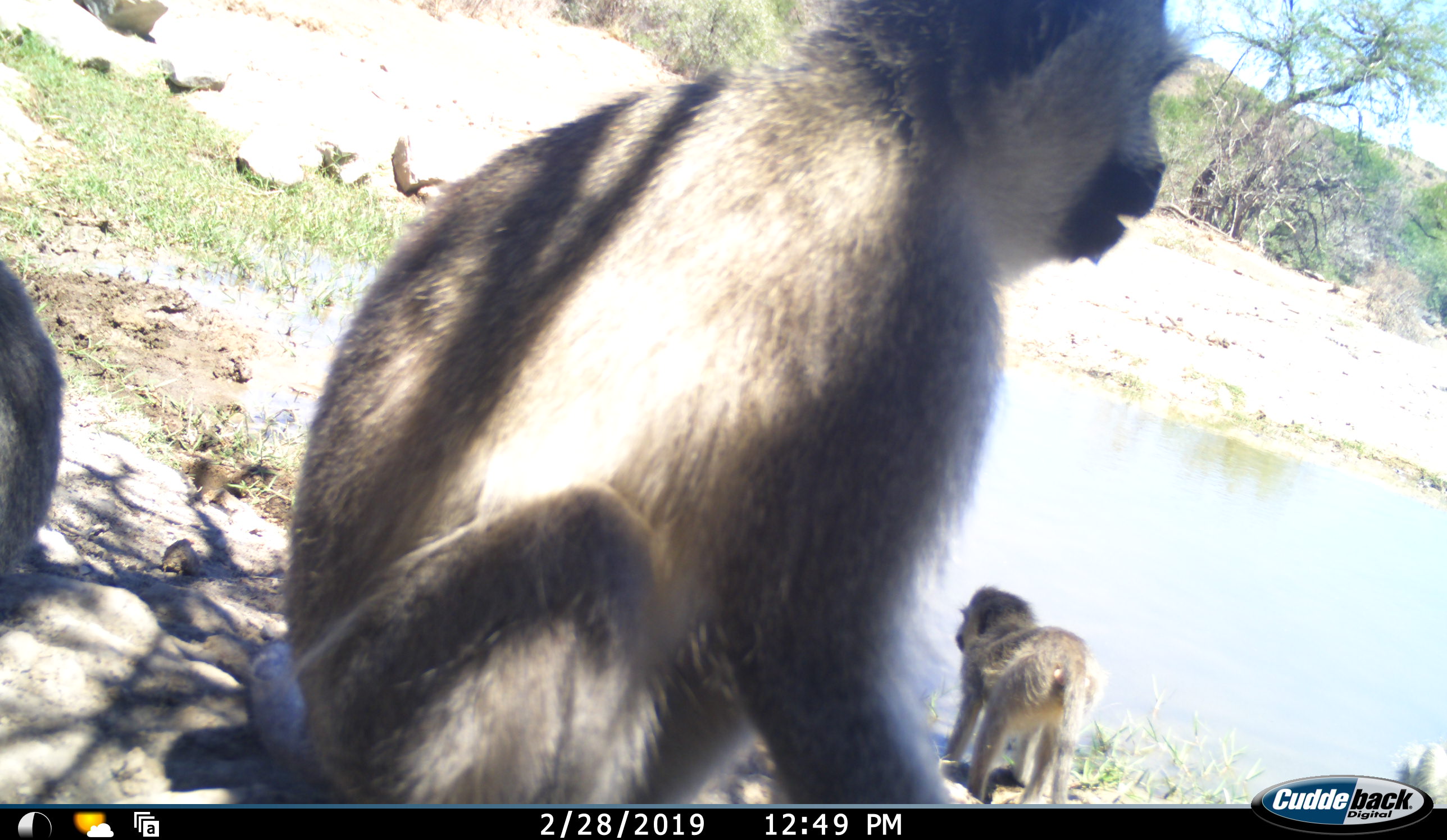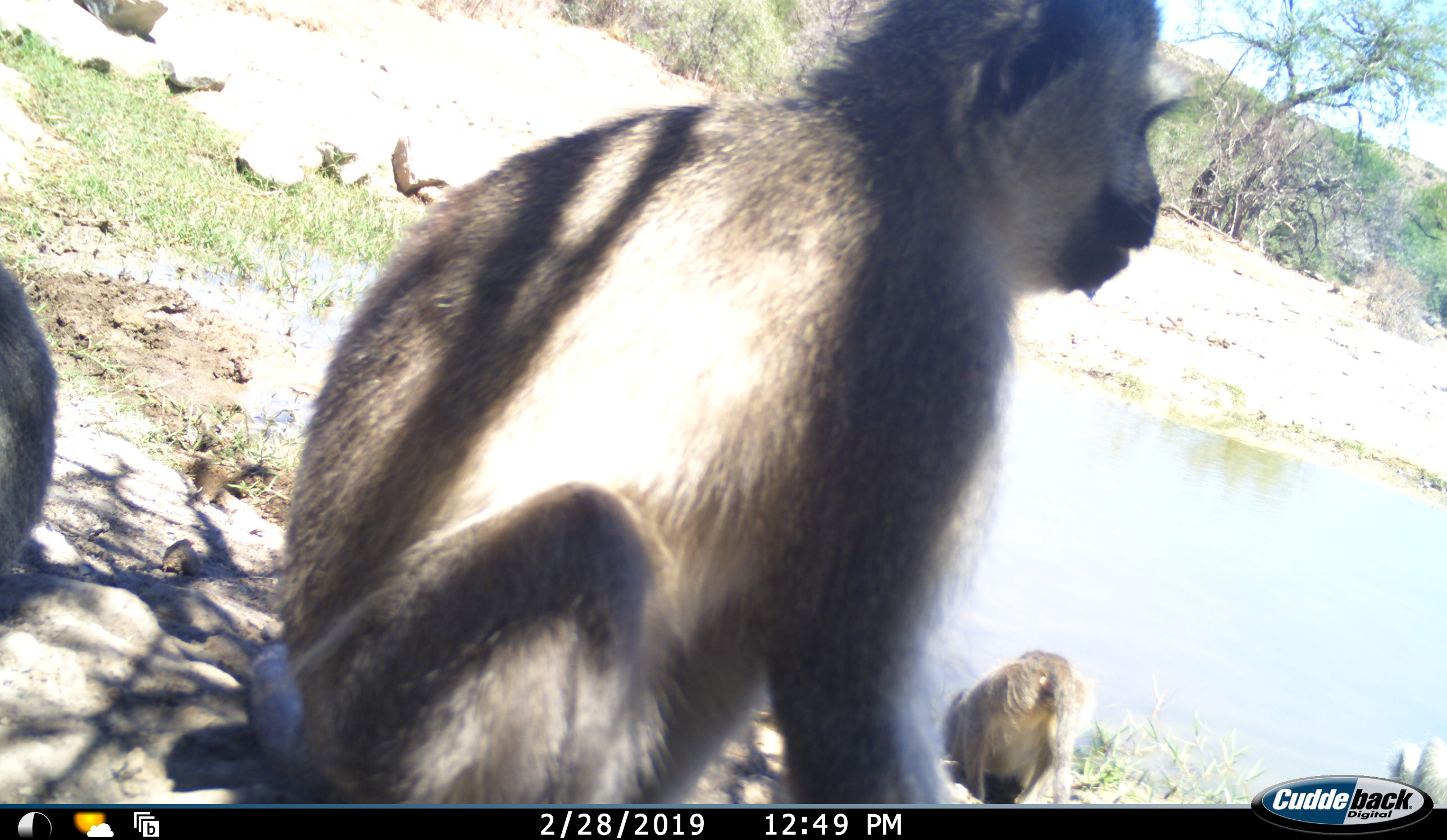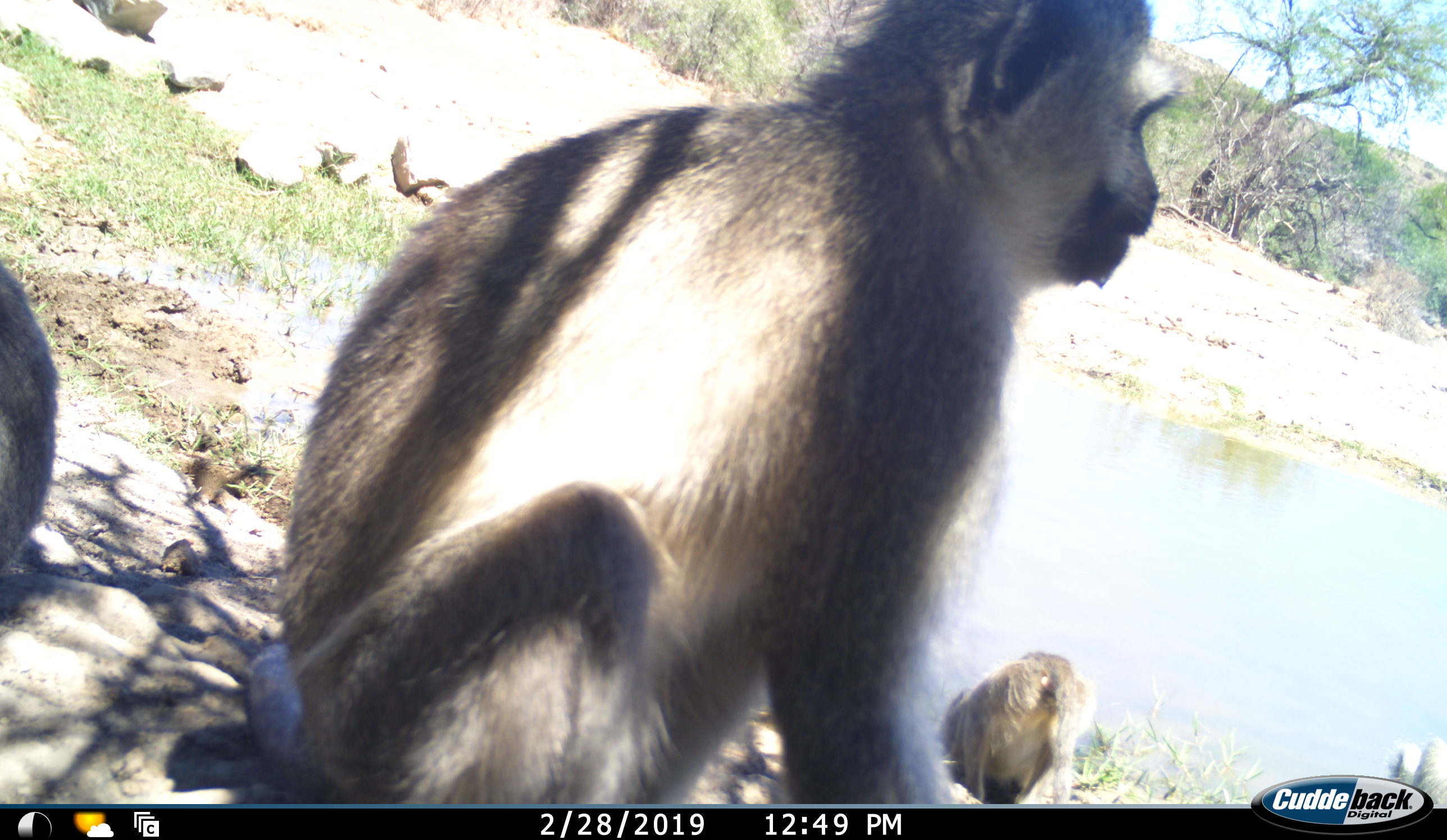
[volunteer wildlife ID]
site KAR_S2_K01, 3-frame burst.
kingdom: Animalia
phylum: Chordata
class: Mammalia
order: Primates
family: Cercopithecidae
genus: Chlorocebus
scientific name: Chlorocebus pygerythrus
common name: vervet monkey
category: monkeyvervet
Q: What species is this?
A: Monkeyvervet (vervet monkey) (Chlorocebus pygerythrus).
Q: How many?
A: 3.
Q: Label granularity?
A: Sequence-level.